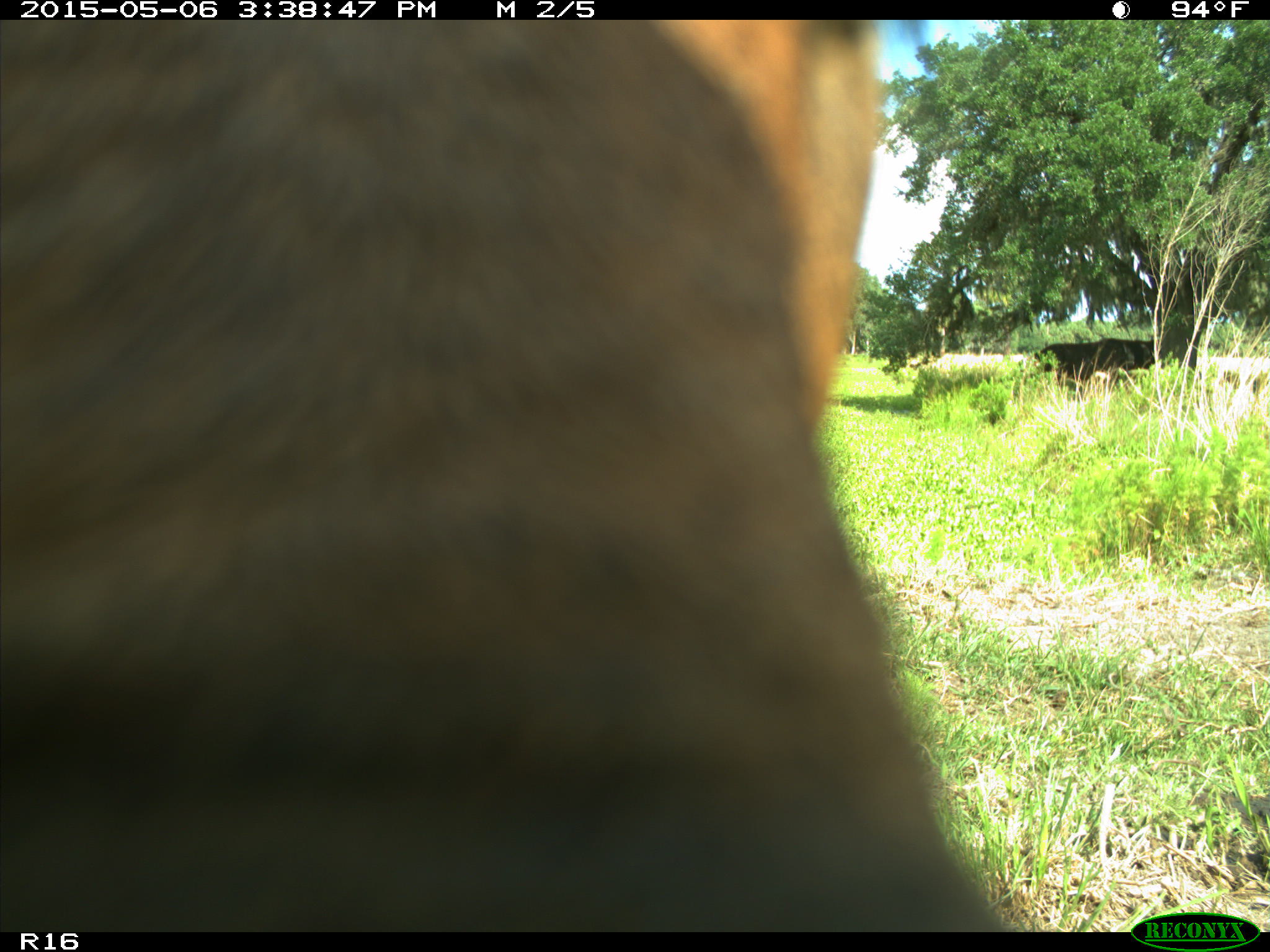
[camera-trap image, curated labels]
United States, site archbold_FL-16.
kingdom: Animalia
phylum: Chordata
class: Mammalia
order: Artiodactyla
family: Bovidae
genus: Bos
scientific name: Bos taurus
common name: domestic cow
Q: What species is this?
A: Bos taurus (domestic cow).